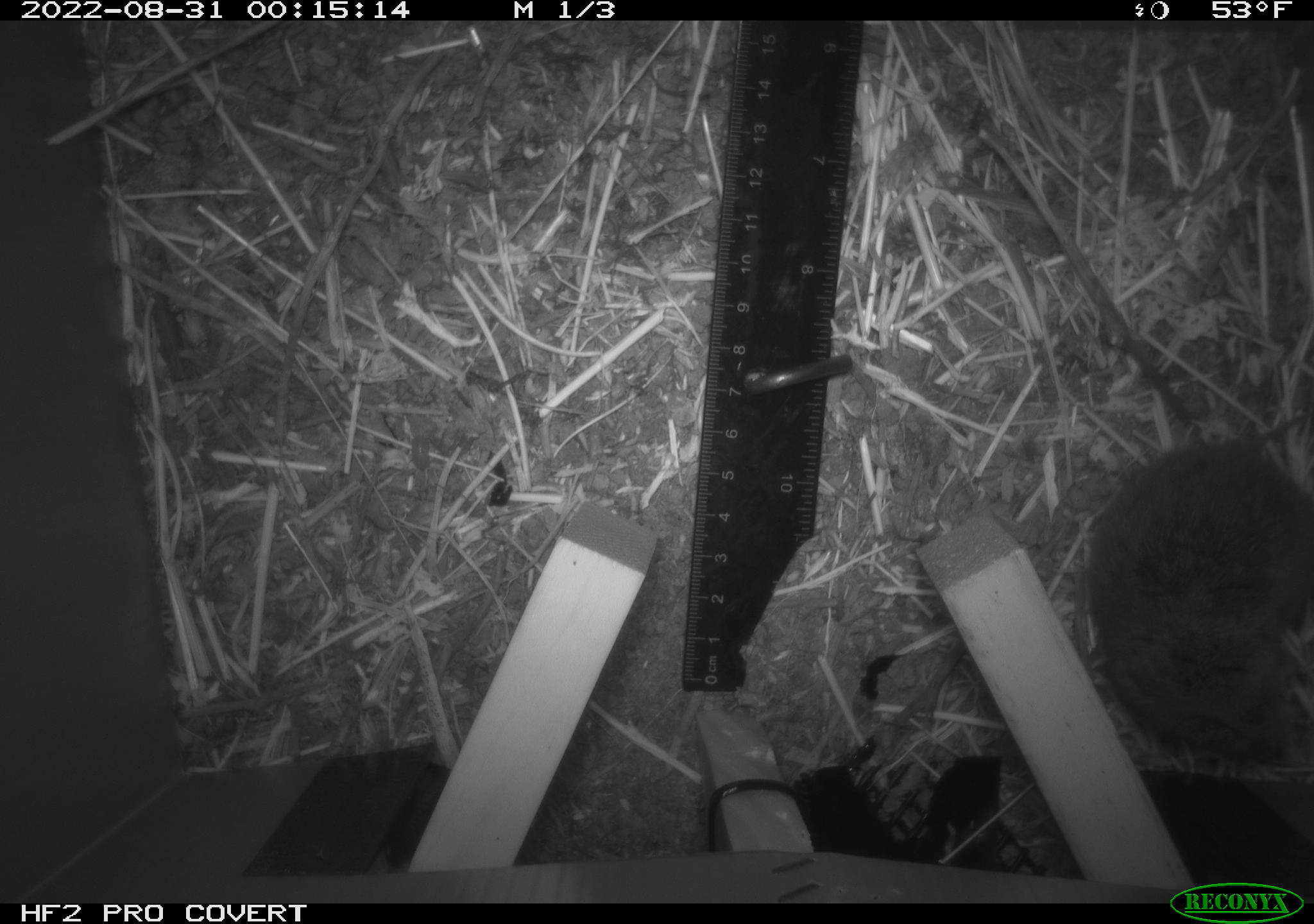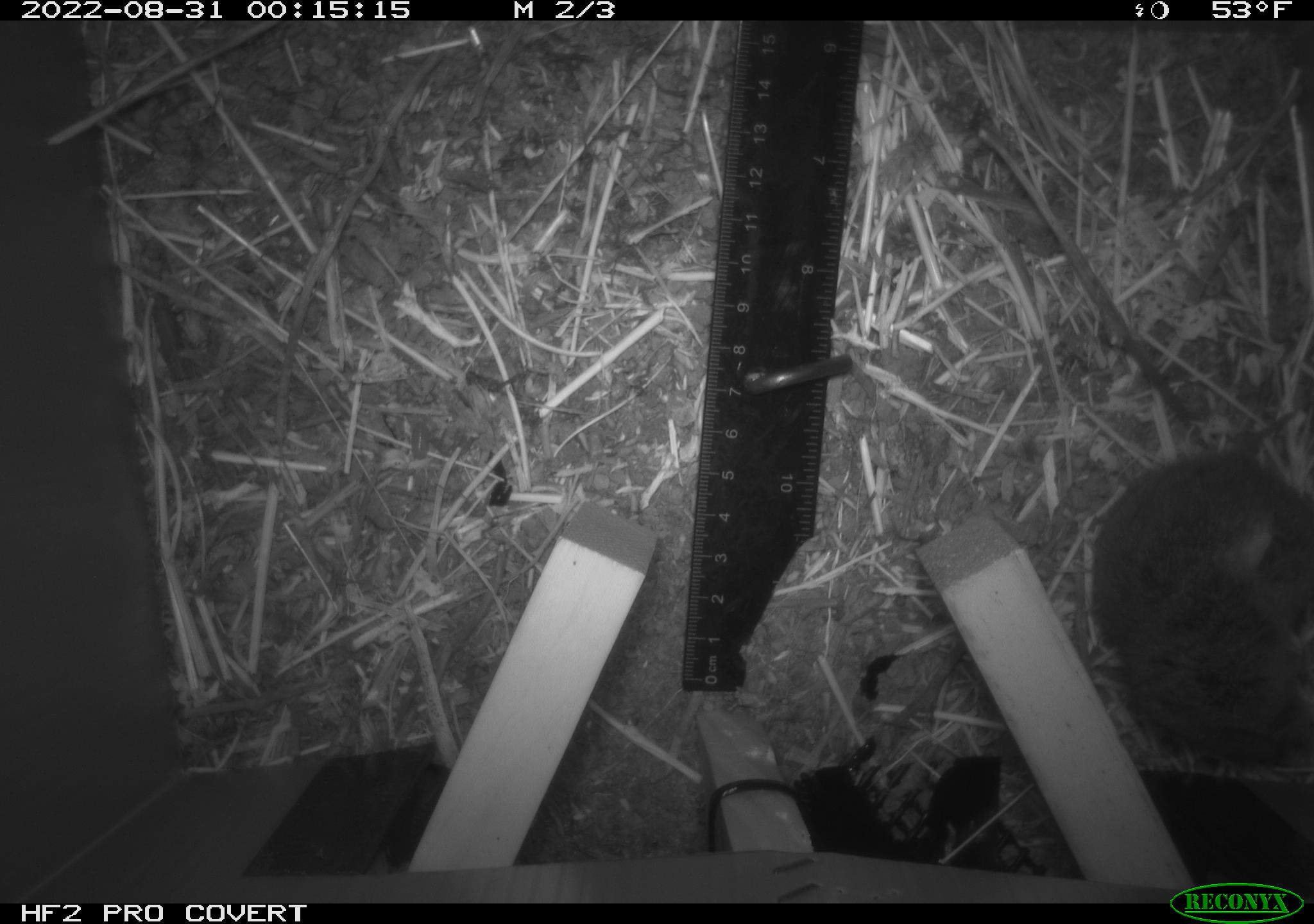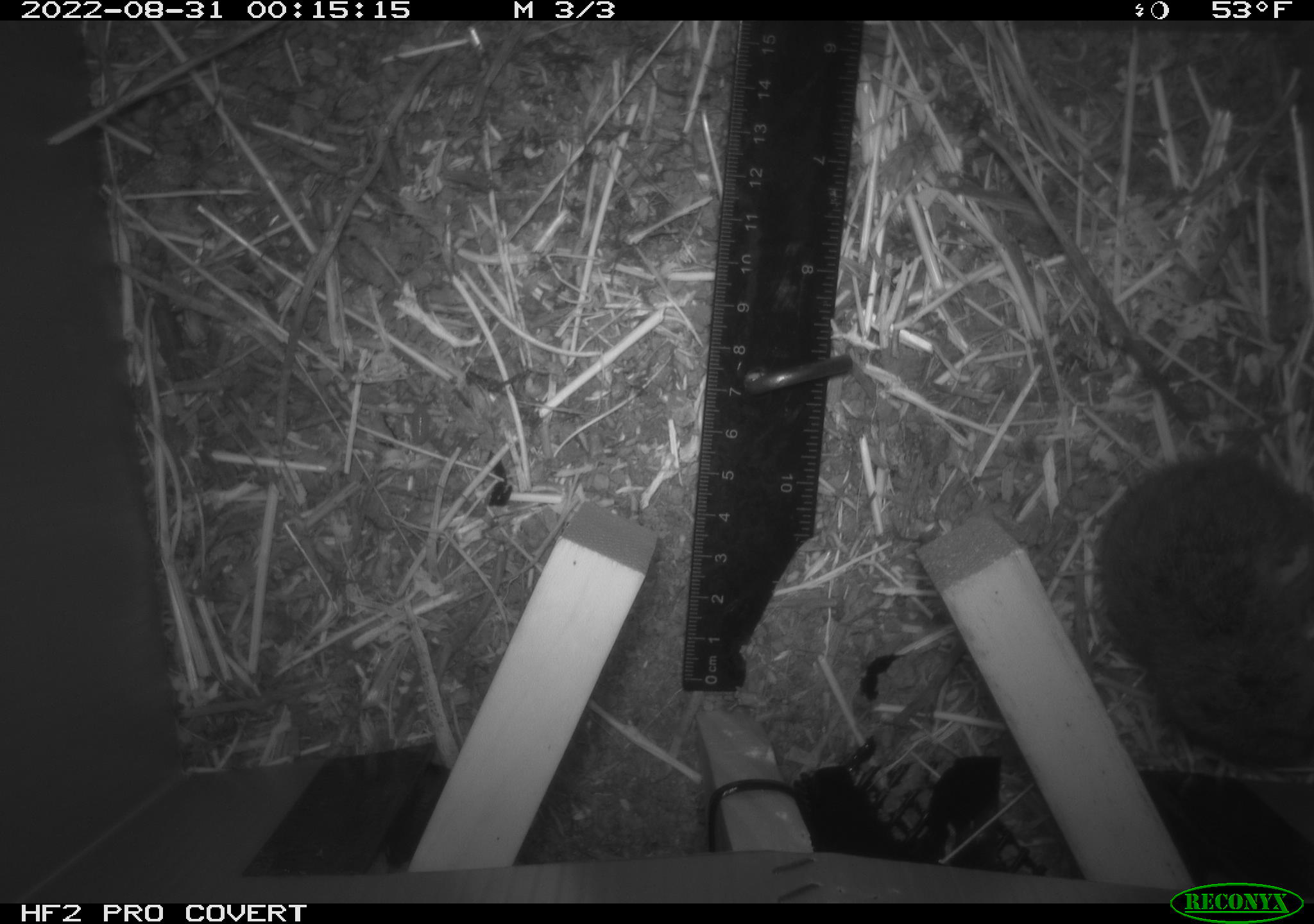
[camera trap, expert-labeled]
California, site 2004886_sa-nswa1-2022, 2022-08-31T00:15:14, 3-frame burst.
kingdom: Animalia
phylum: Chordata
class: Mammalia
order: Rodentia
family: Cricetidae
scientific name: Cricetidae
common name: hamsters, voles, lemmings, and allies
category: cricetidae family